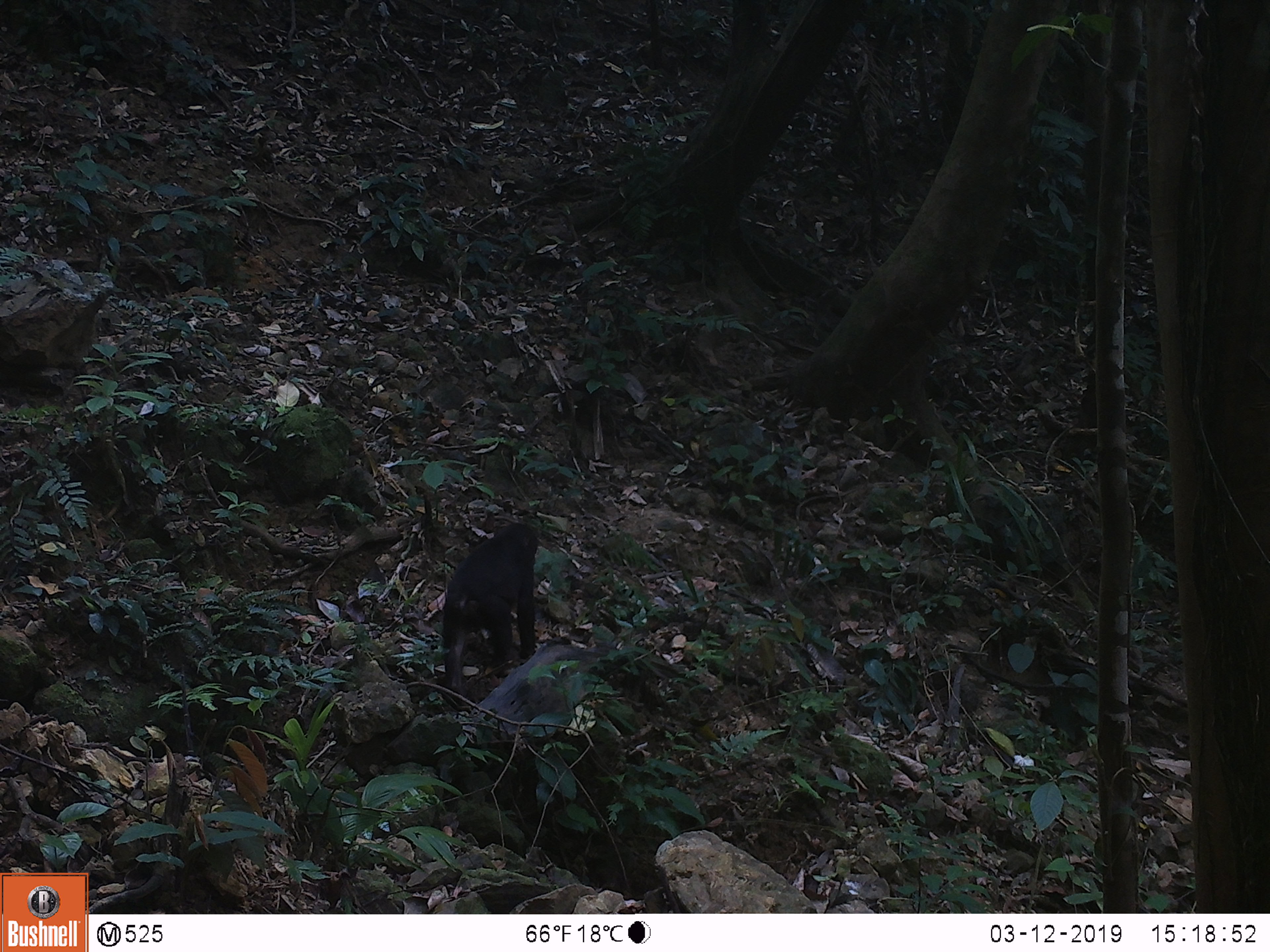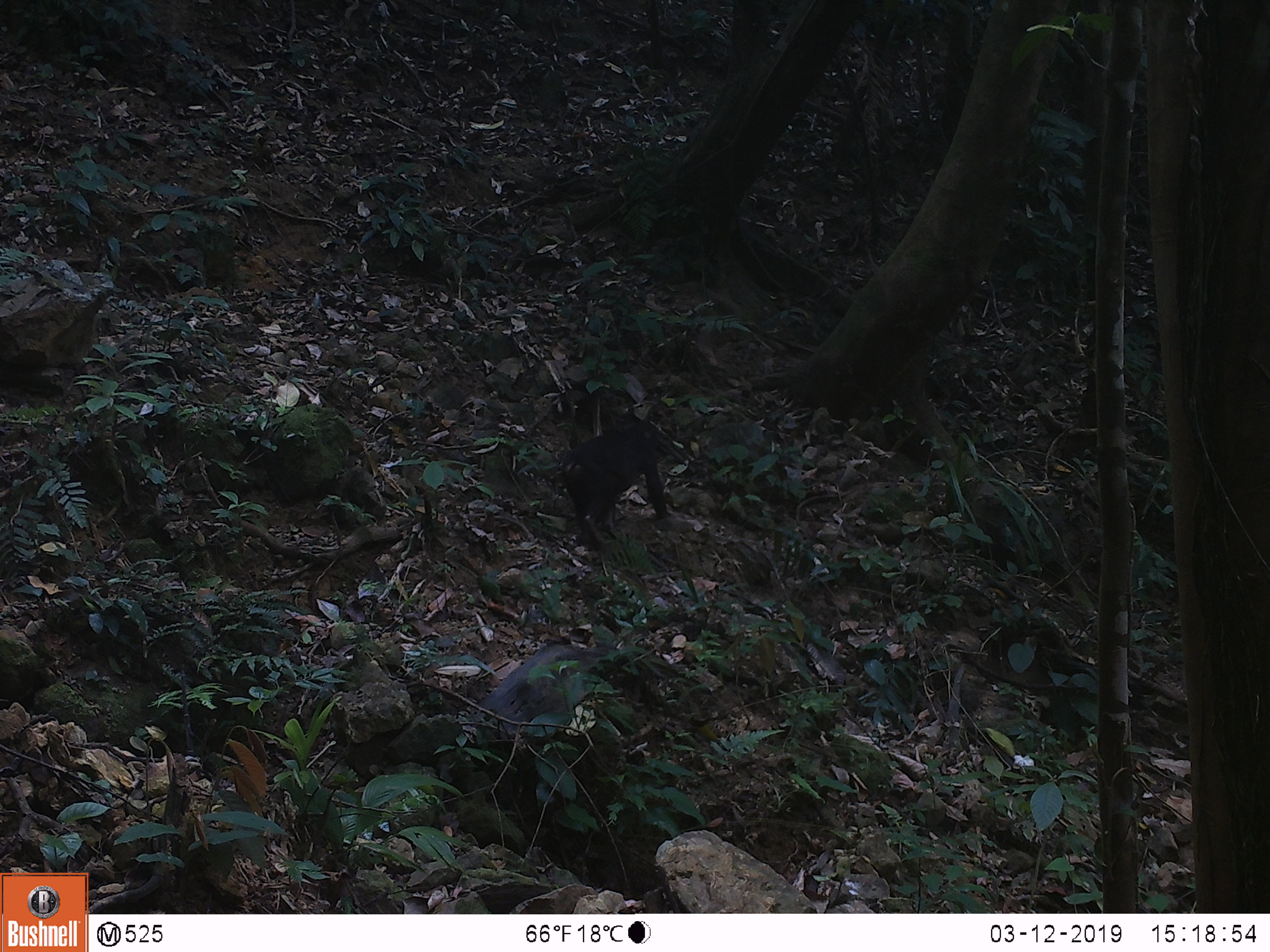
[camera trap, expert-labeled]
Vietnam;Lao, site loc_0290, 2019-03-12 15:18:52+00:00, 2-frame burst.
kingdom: Animalia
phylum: Chordata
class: Mammalia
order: Primates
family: Cercopithecidae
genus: Macaca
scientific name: Macaca arctoides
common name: stump-tailed macaque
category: stump tailed macaque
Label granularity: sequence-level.